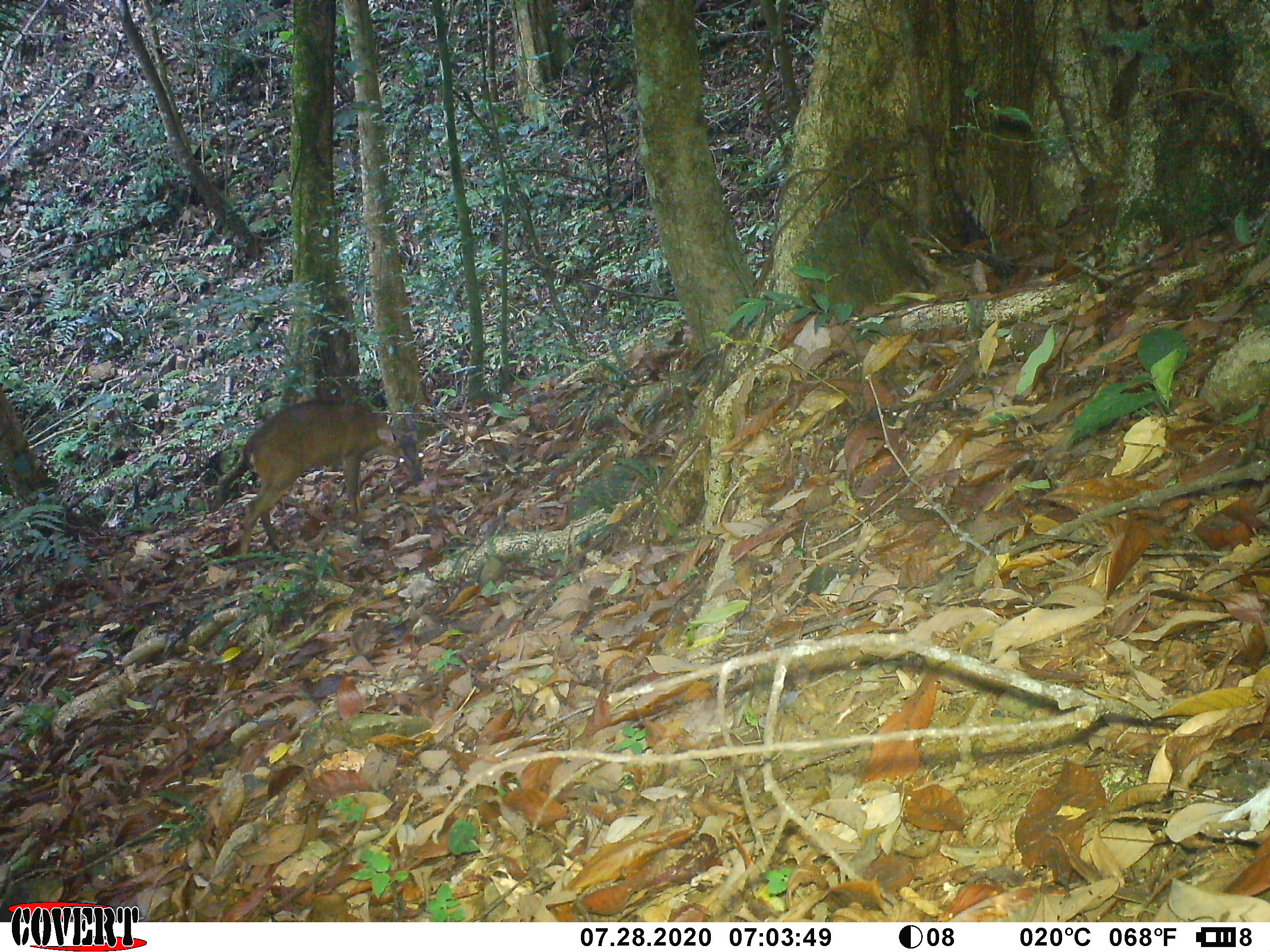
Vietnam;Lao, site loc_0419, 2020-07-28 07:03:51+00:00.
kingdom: Animalia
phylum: Chordata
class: Mammalia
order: Artiodactyla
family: Cervidae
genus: Muntiacus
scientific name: Muntiacus vuquangensis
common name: large-antlered muntjac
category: large antlered muntjac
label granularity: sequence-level